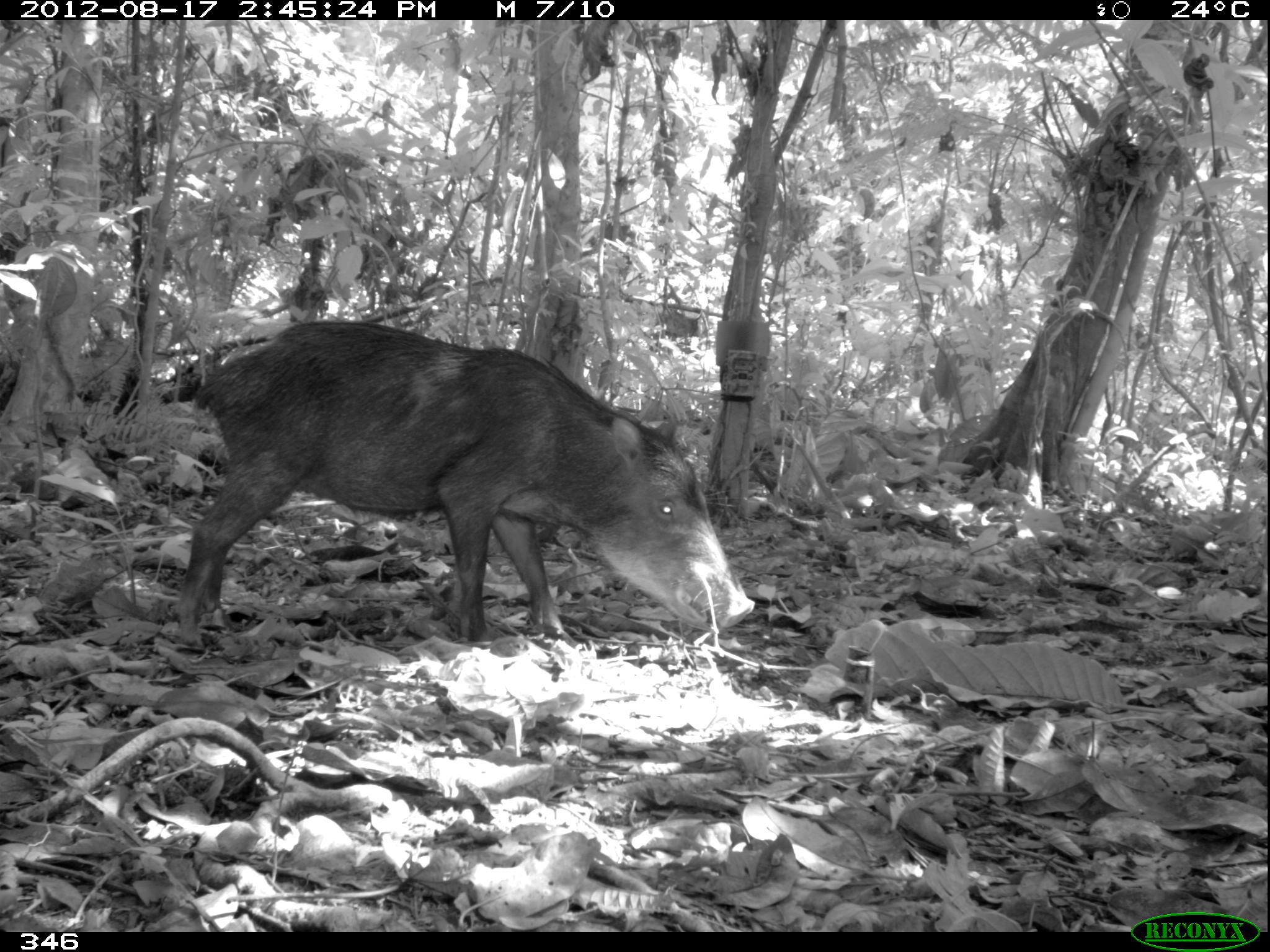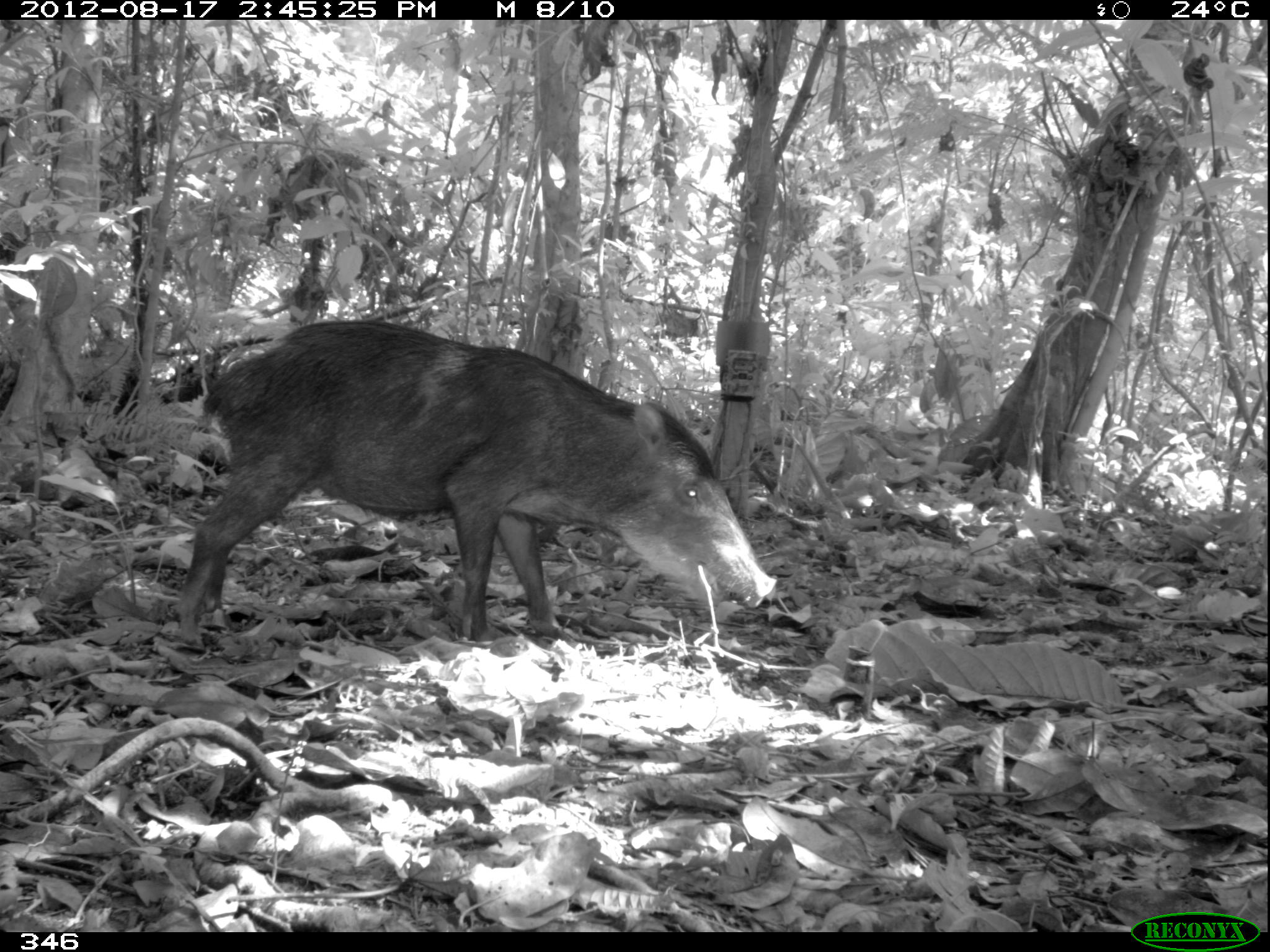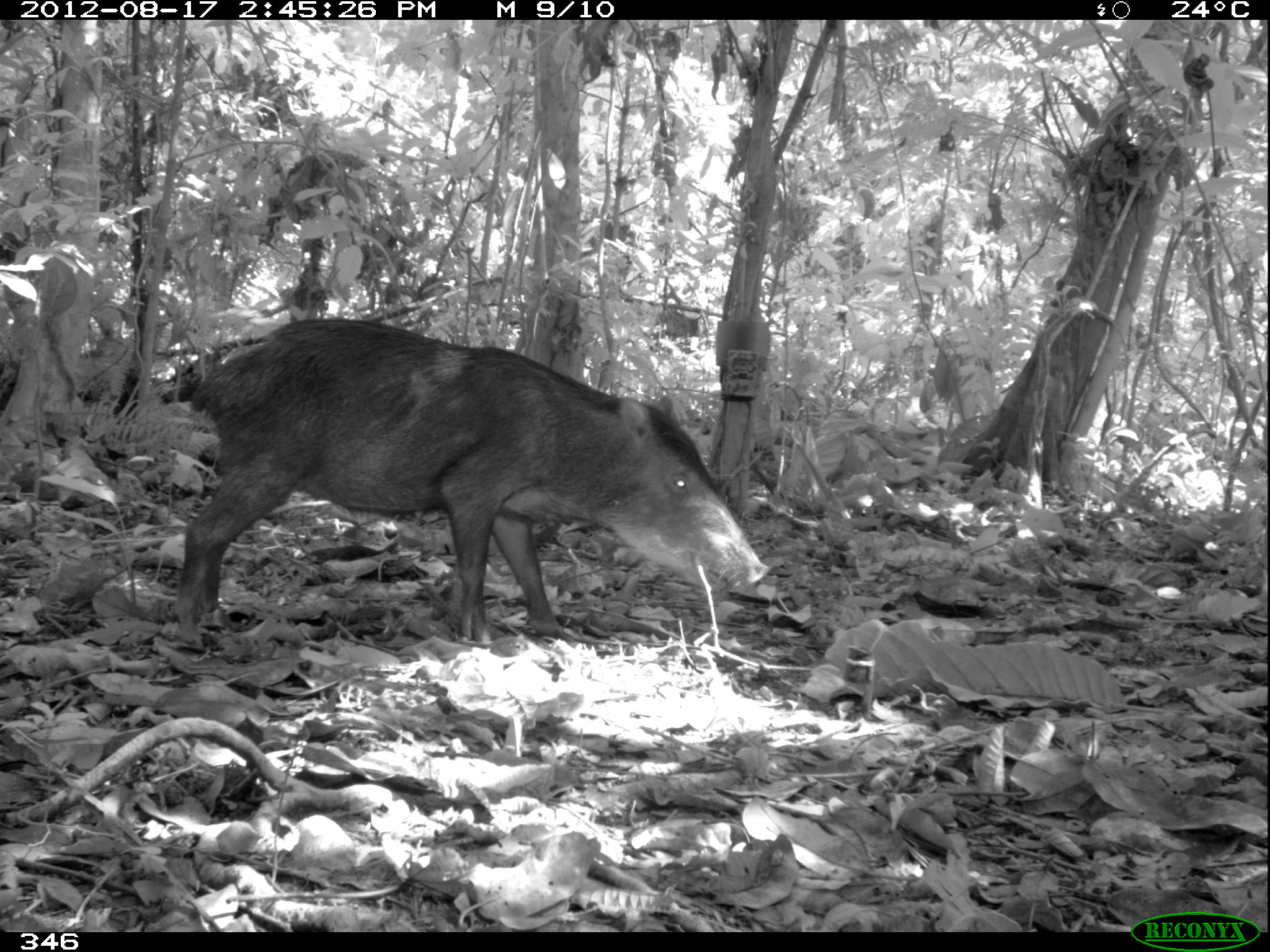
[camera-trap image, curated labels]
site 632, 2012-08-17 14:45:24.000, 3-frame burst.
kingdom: Animalia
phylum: Chordata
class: Mammalia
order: Artiodactyla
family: Tayassuidae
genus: Tayassu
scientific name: Tayassu pecari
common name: white-lipped peccary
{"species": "Tayassu pecari (white-lipped peccary)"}